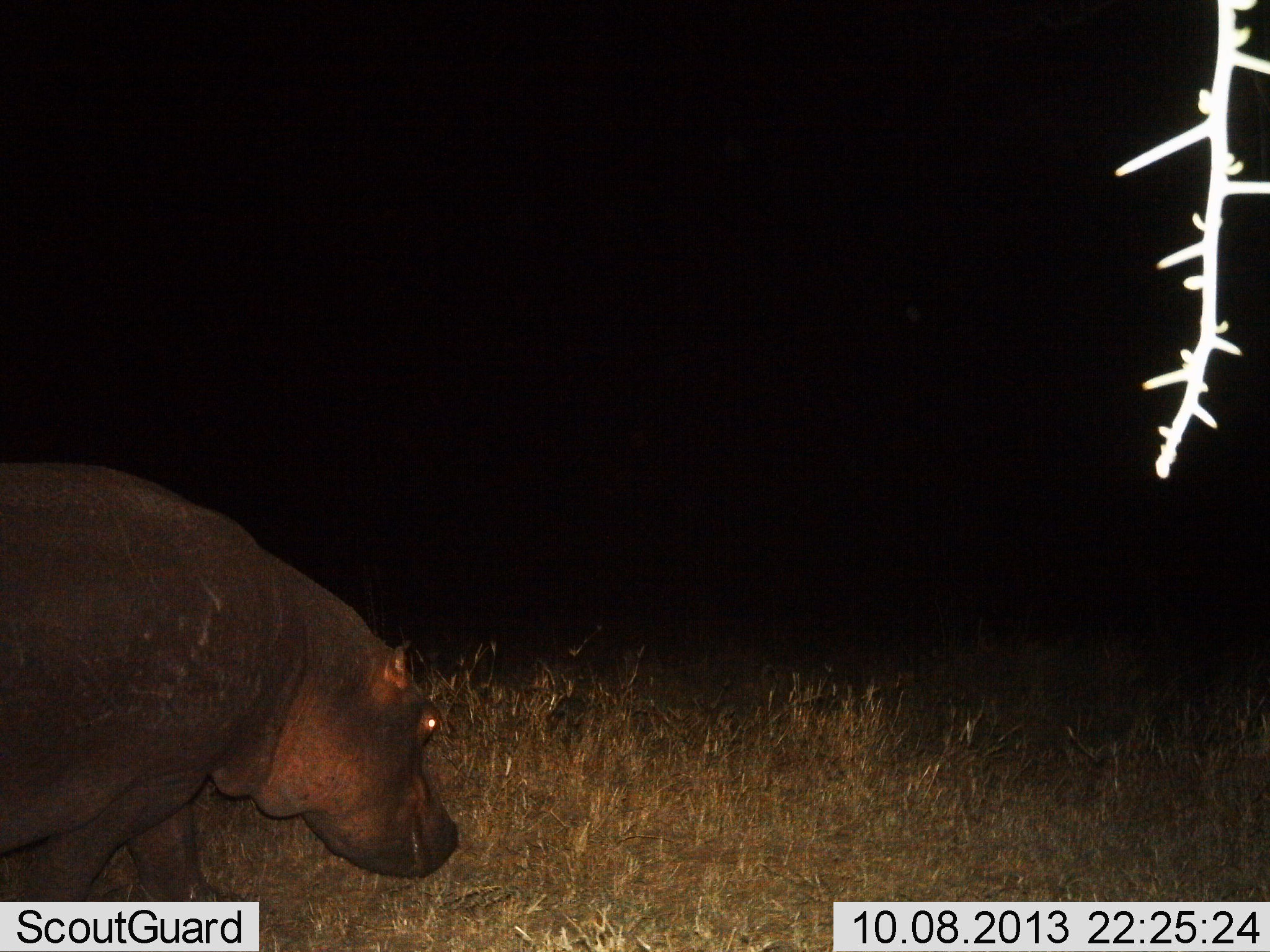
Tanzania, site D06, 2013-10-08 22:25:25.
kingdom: Animalia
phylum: Chordata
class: Mammalia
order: Artiodactyla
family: Hippopotamidae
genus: Hippopotamus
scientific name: Hippopotamus amphibius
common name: hippopotamus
Hippopotamus (Hippopotamus amphibius), count 1. Behavior (volunteer vote fractions): standing 0%, resting 0%, moving 90%, interacting 0%. Young present (vote fraction): 0%. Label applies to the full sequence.